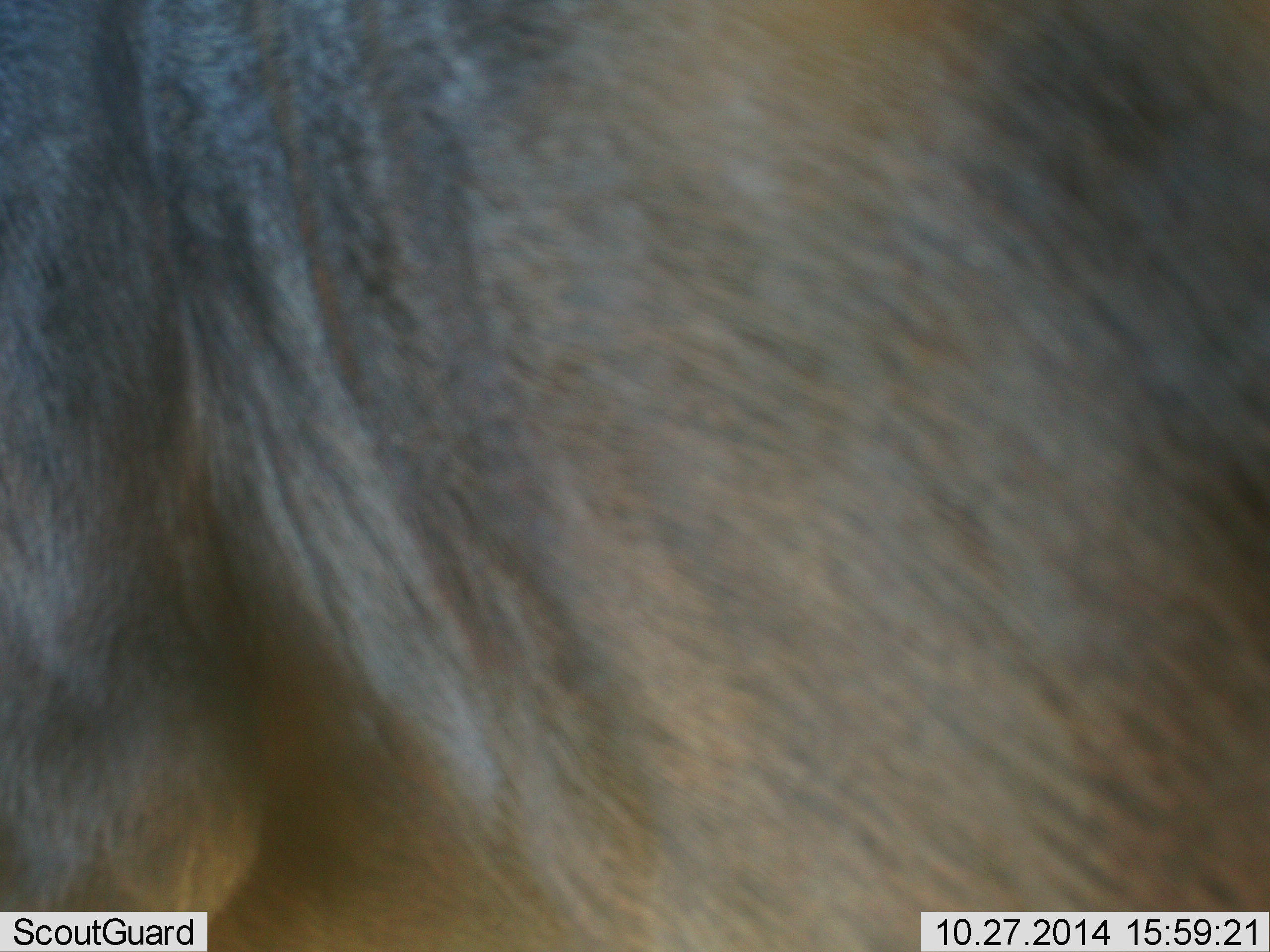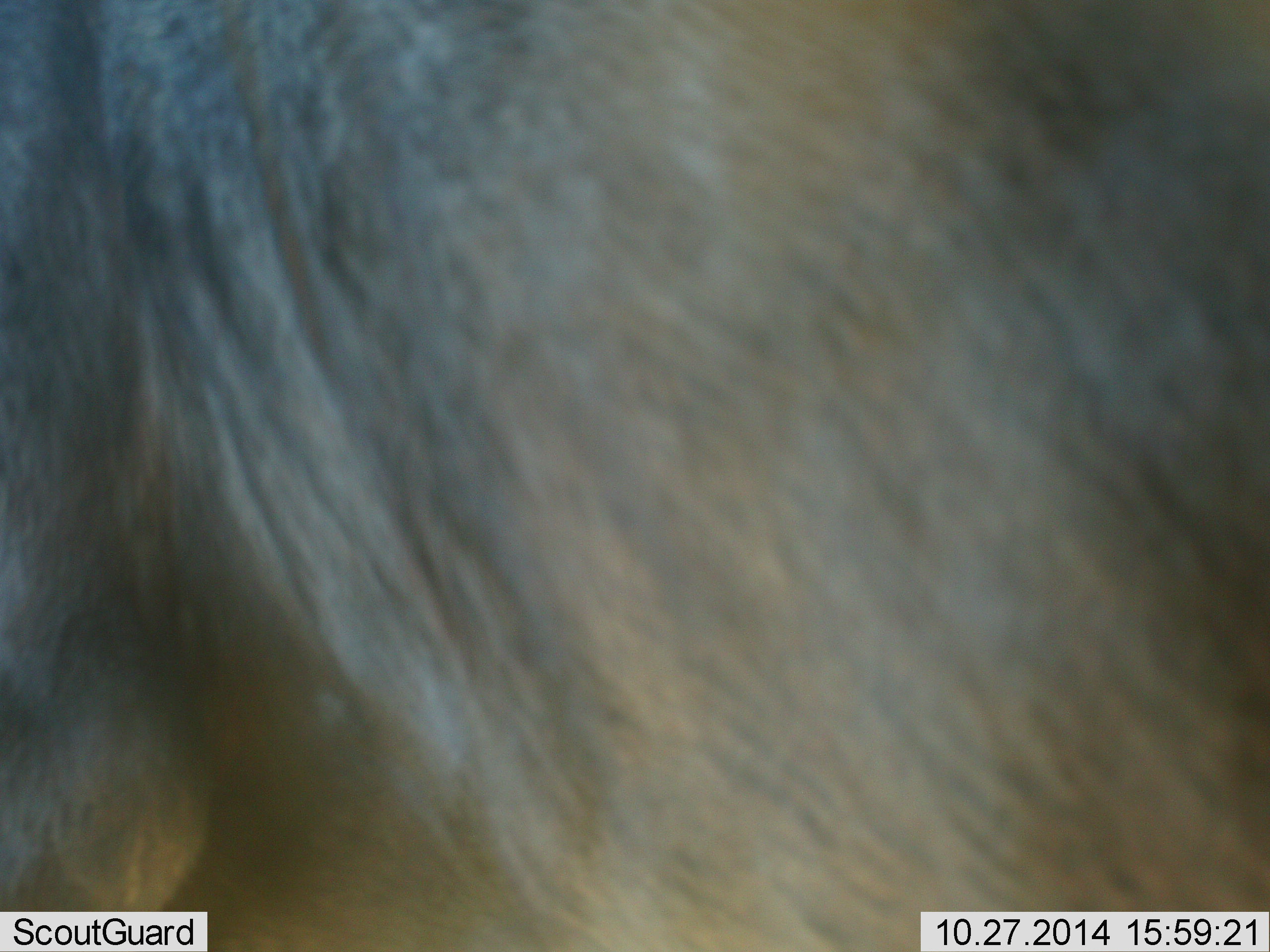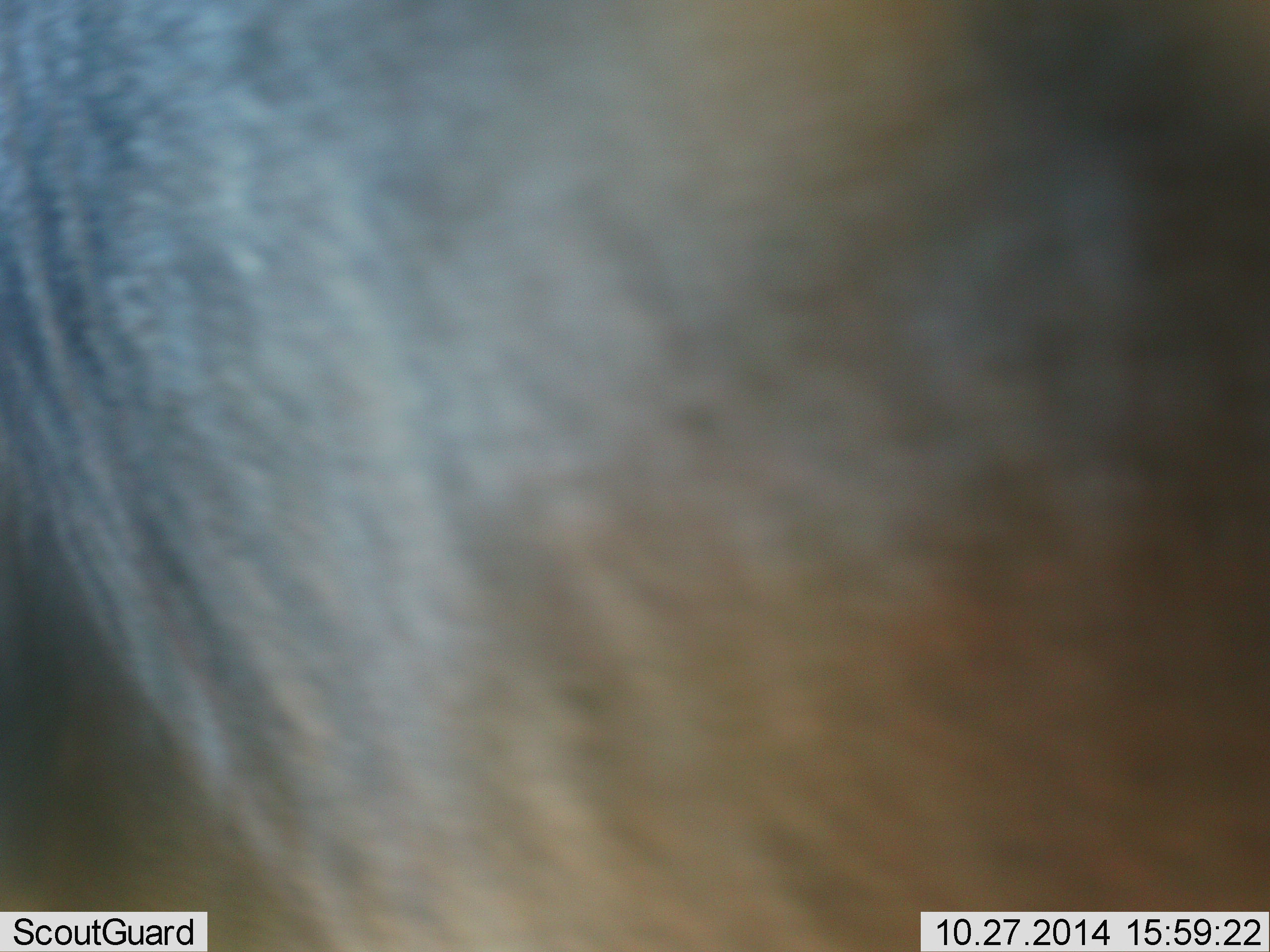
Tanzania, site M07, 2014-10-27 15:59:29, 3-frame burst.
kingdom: Animalia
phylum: Chordata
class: Mammalia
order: Artiodactyla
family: Bovidae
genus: Connochaetes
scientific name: Connochaetes taurinus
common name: blue wildebeest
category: wildebeest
Wildebeest (blue wildebeest) (Connochaetes taurinus), count 1. Behavior (volunteer vote fractions): standing 80%, resting 0%, moving 20%, interacting 0%. Young present (vote fraction): 0%. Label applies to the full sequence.